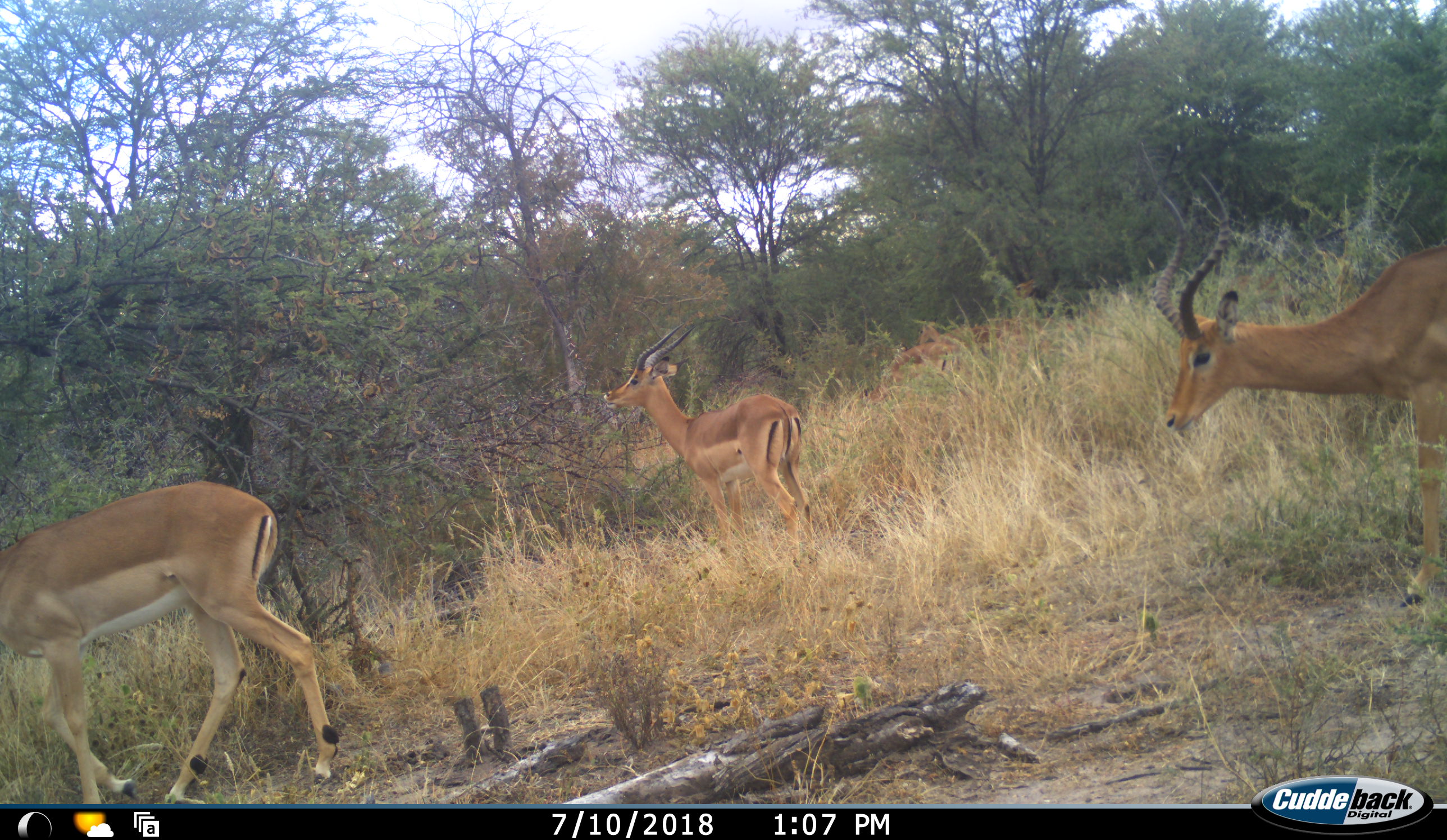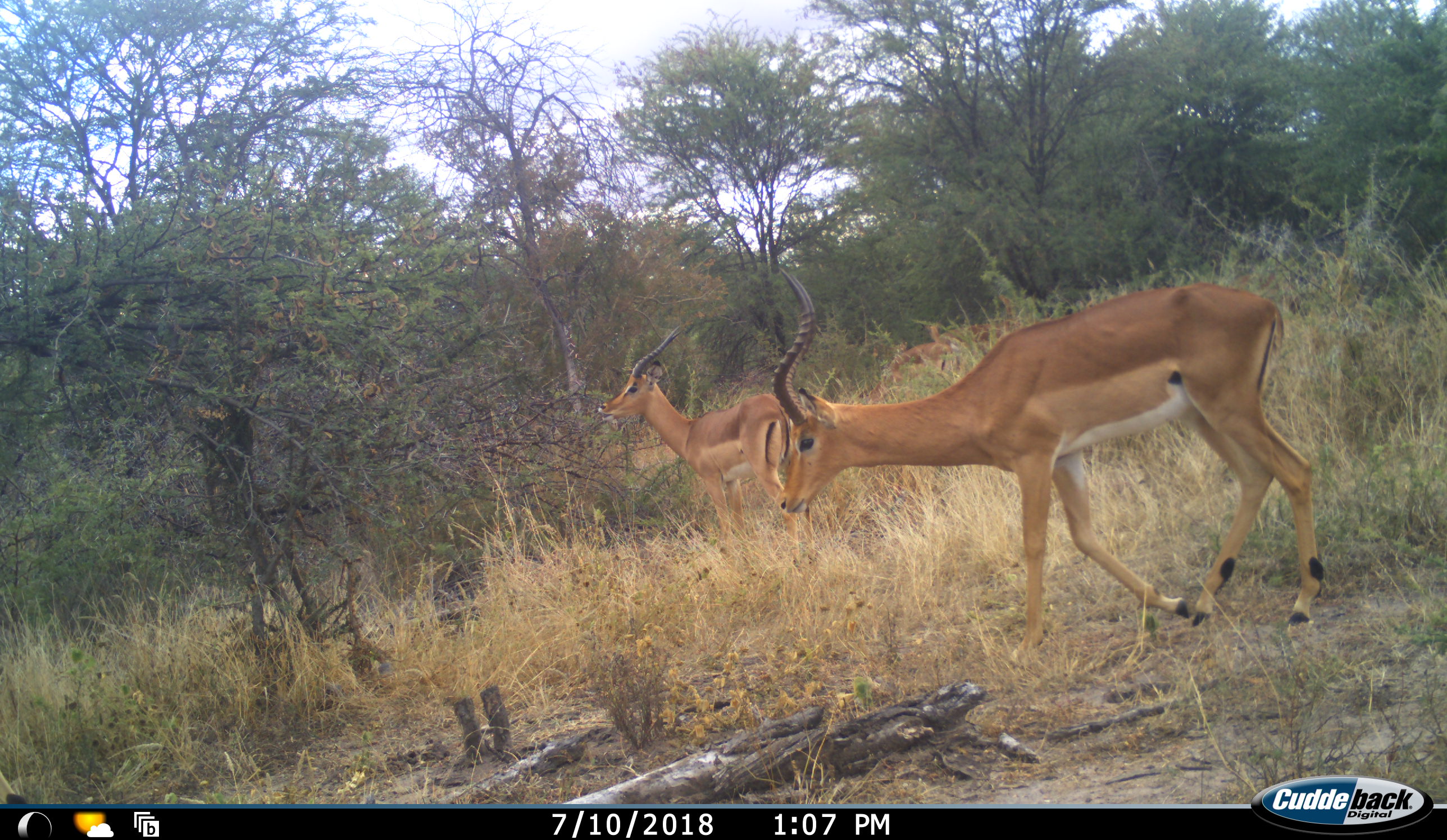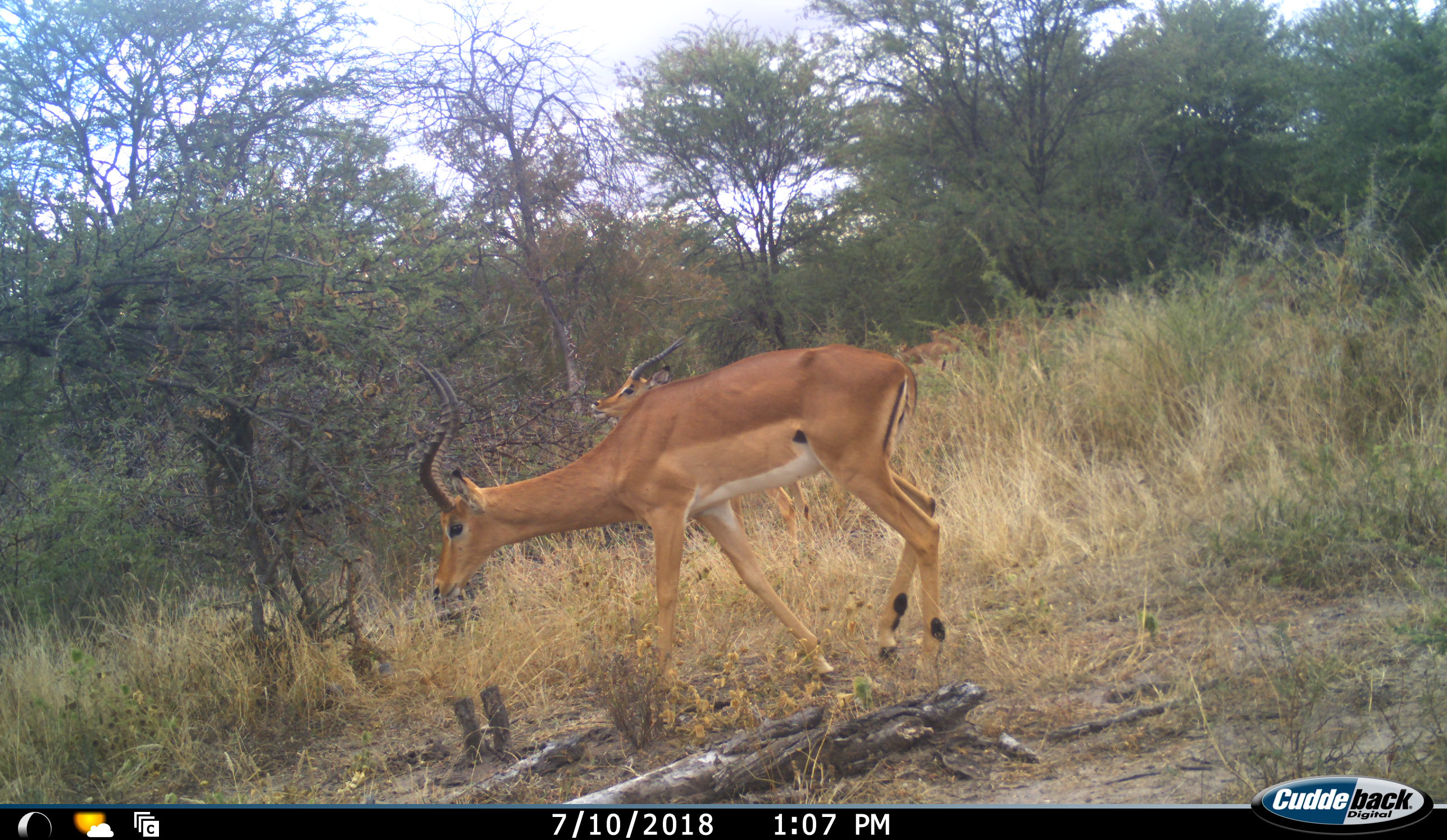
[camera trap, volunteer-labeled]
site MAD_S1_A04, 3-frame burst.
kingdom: Animalia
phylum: Chordata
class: Mammalia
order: Artiodactyla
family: Bovidae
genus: Aepyceros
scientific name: Aepyceros melampus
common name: impala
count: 3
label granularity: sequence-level